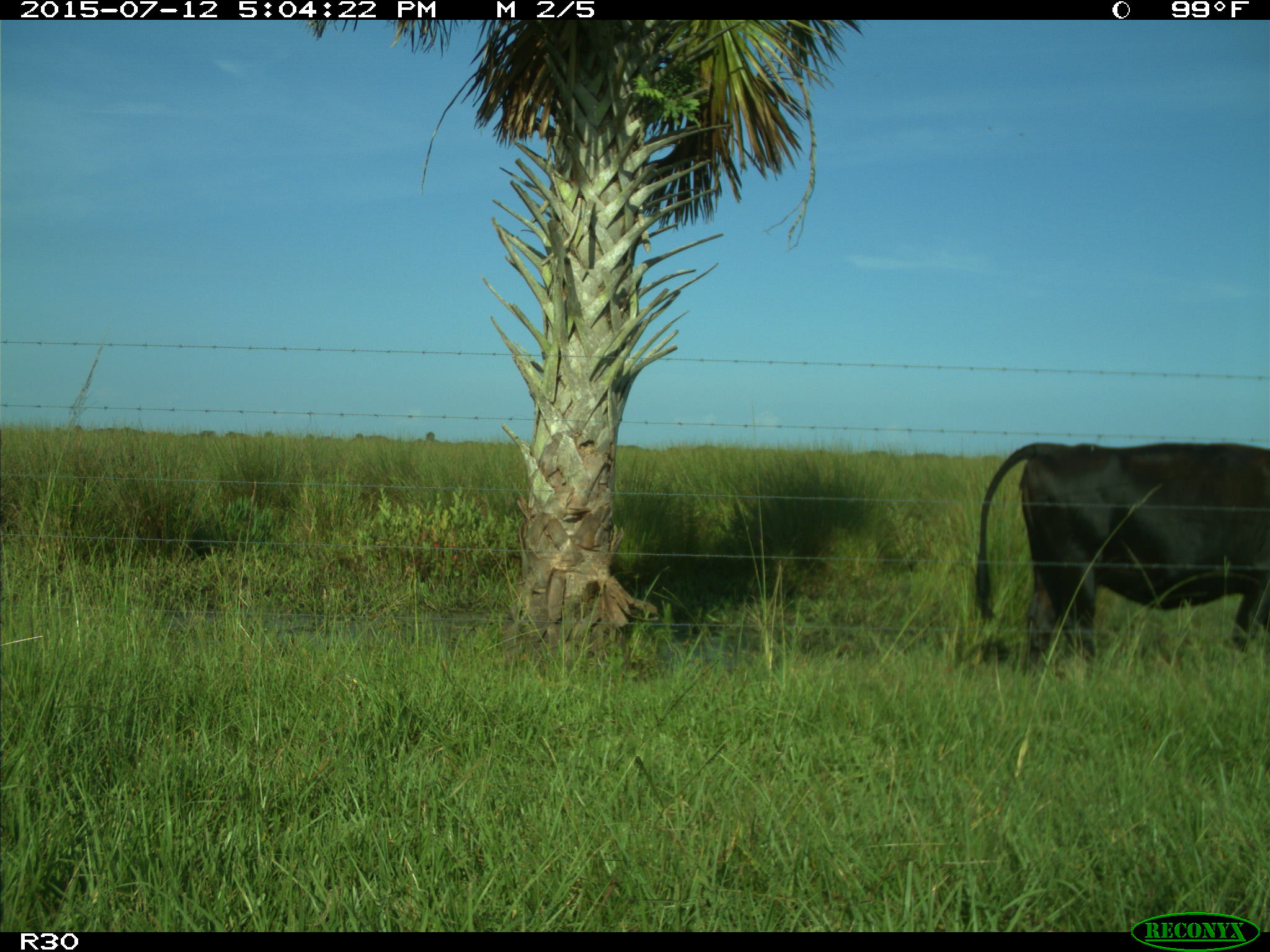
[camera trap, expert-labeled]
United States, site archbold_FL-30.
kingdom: Animalia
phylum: Chordata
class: Mammalia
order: Artiodactyla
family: Bovidae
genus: Bos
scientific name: Bos taurus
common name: domestic cow